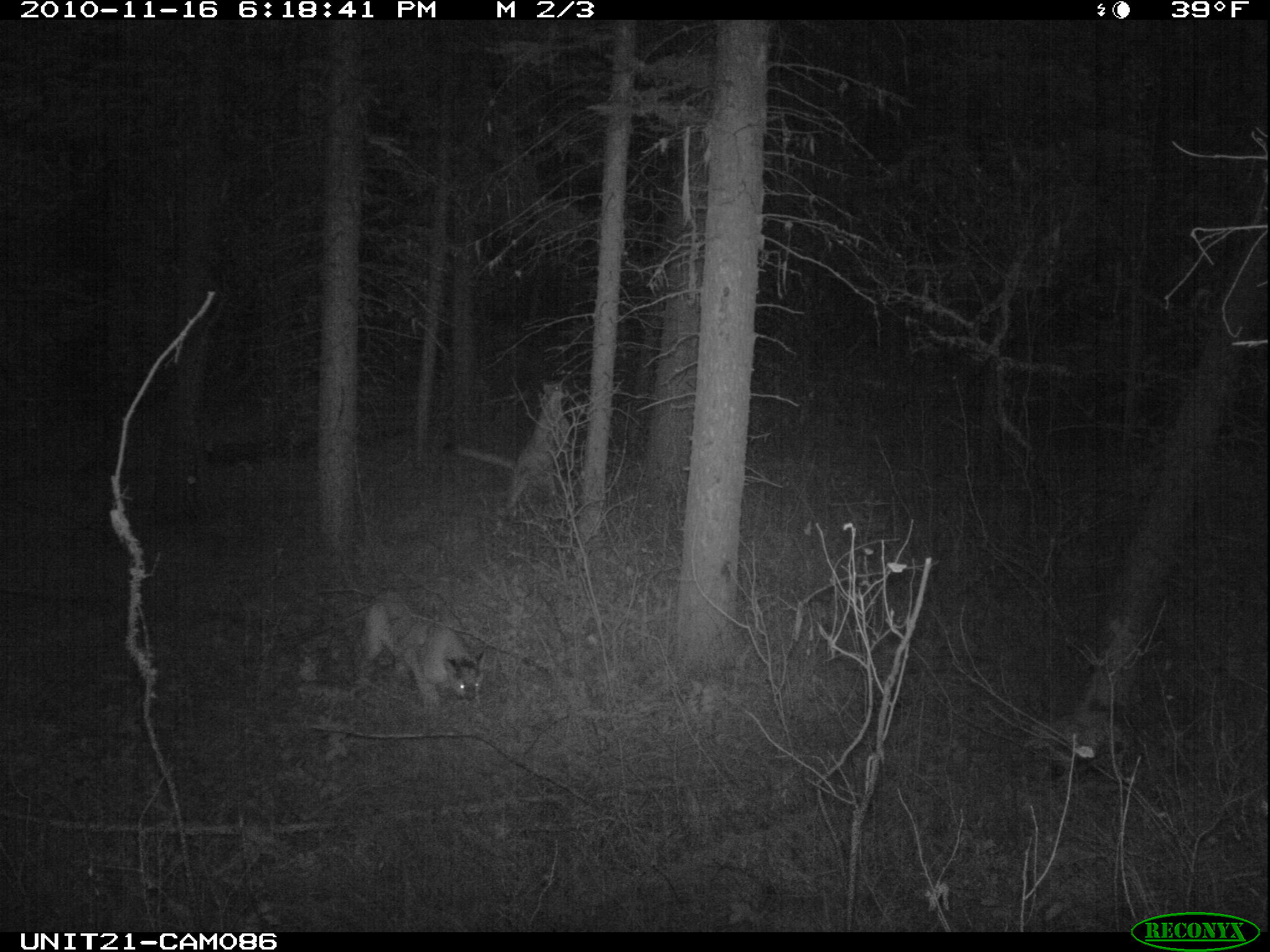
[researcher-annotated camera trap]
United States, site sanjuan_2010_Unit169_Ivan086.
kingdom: Animalia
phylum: Chordata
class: Mammalia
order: Carnivora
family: Felidae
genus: Puma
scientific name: Puma concolor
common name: mountain lion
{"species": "Puma concolor (mountain lion)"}